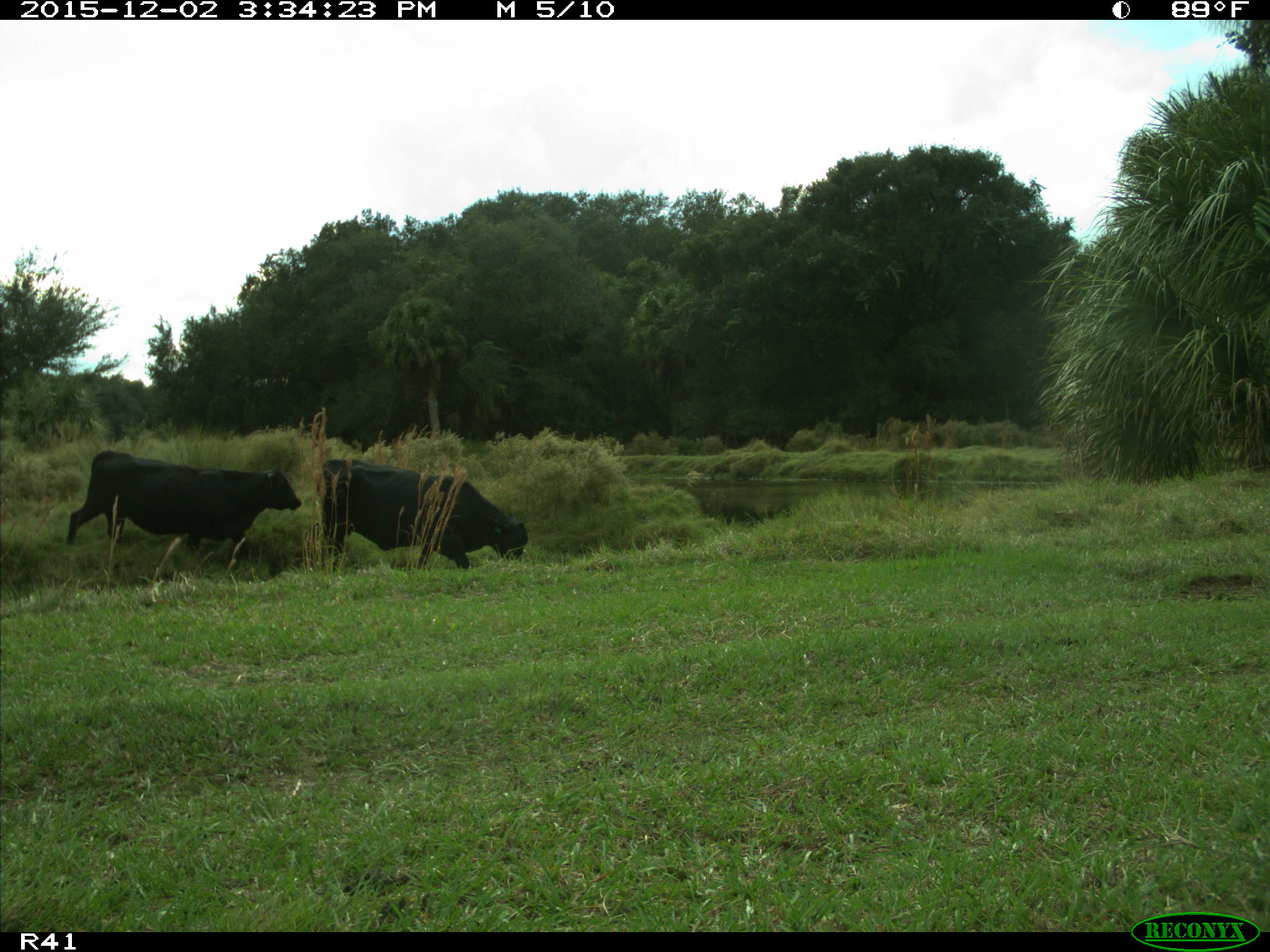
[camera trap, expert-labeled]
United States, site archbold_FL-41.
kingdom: Animalia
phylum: Chordata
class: Mammalia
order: Artiodactyla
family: Bovidae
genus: Bos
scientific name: Bos taurus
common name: domestic cow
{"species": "Bos taurus (domestic cow)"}